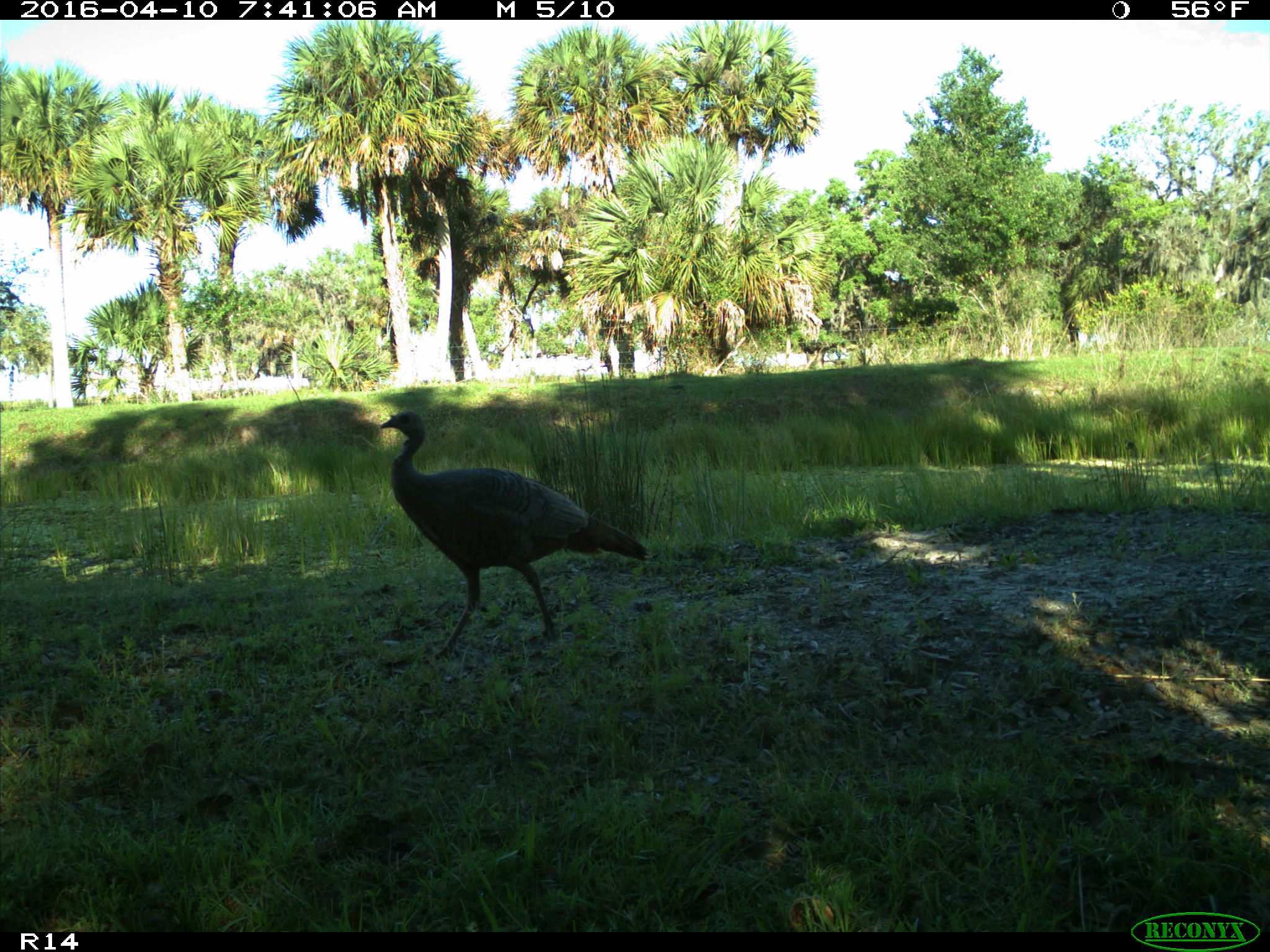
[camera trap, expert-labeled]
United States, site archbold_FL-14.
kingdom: Animalia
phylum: Chordata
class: Aves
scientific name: Aves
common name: birds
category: unidentified bird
Unidentified bird (birds) (Aves).